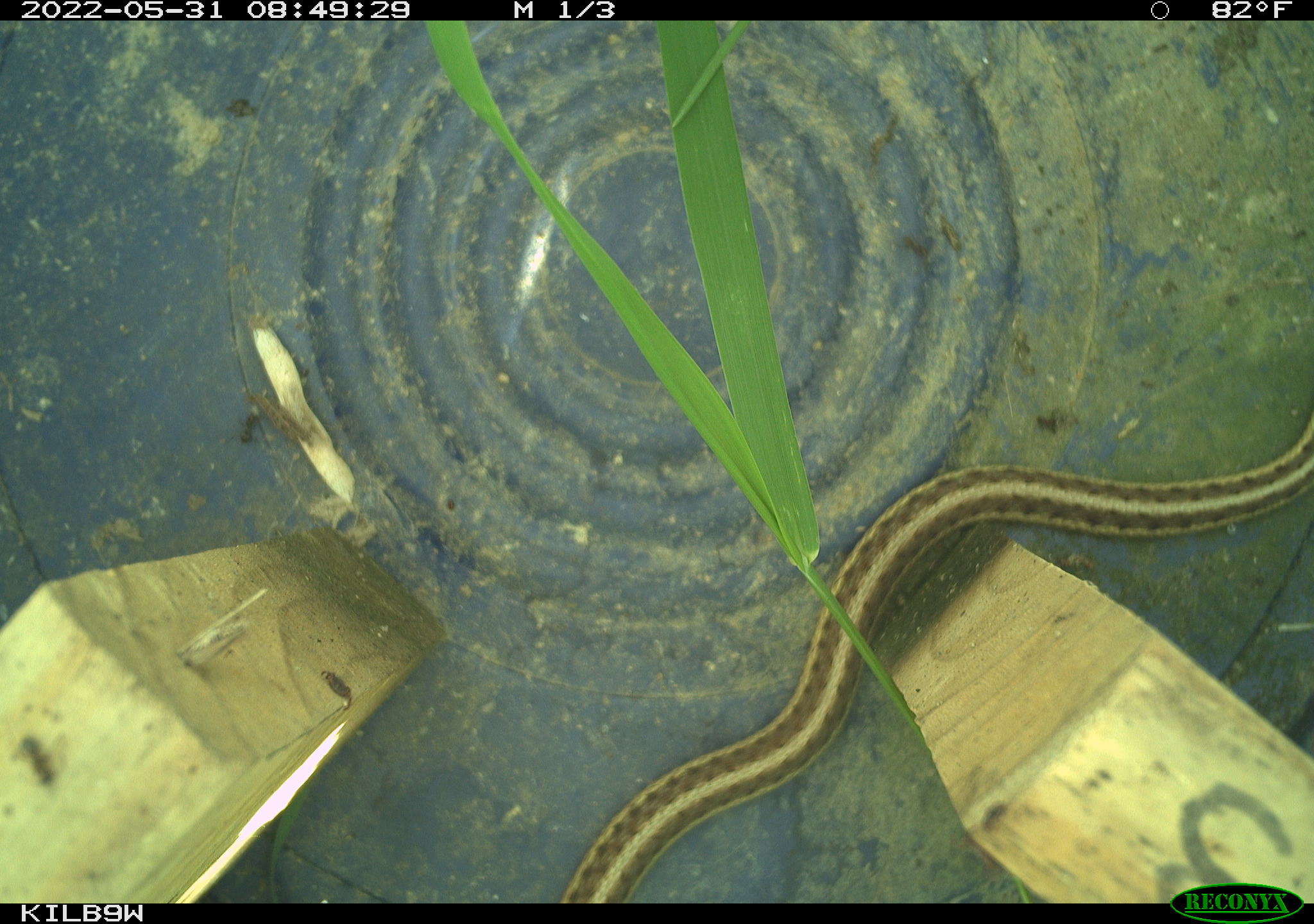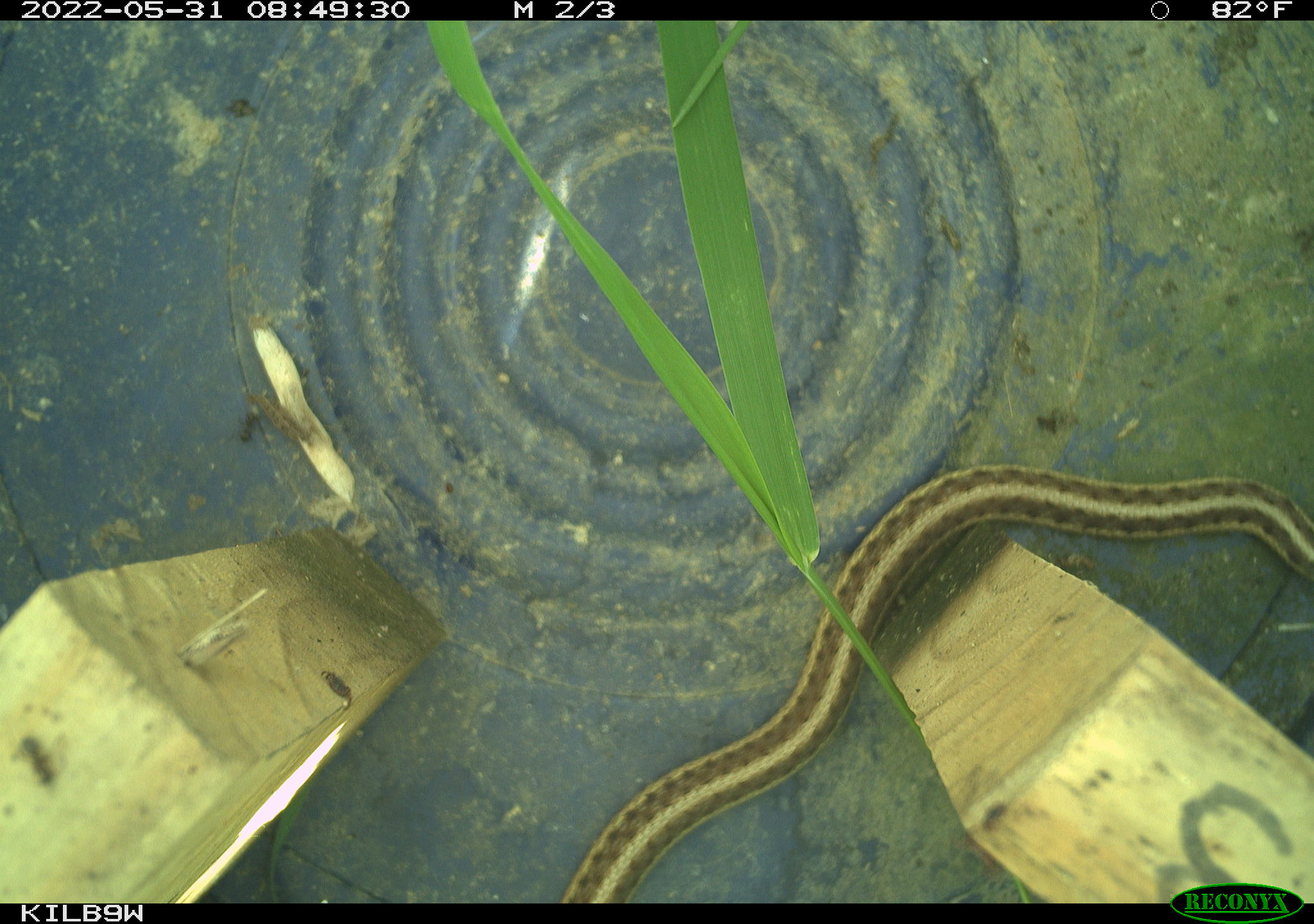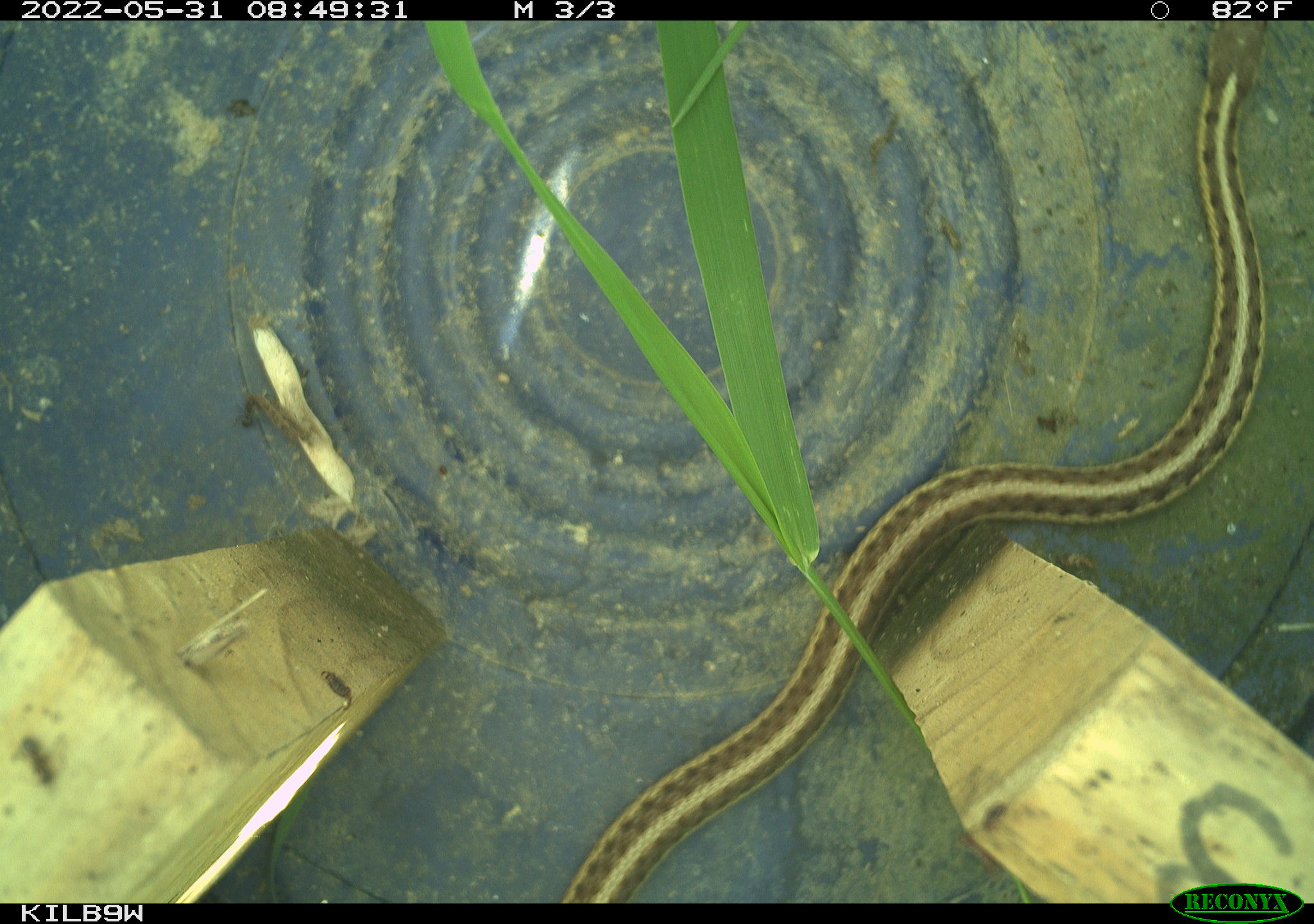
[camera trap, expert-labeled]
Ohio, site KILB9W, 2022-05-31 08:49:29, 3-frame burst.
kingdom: Animalia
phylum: Chordata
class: Reptilia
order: Squamata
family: Colubridae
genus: Thamnophis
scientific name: Thamnophis sirtalis sirtalis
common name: eastern gartersnake